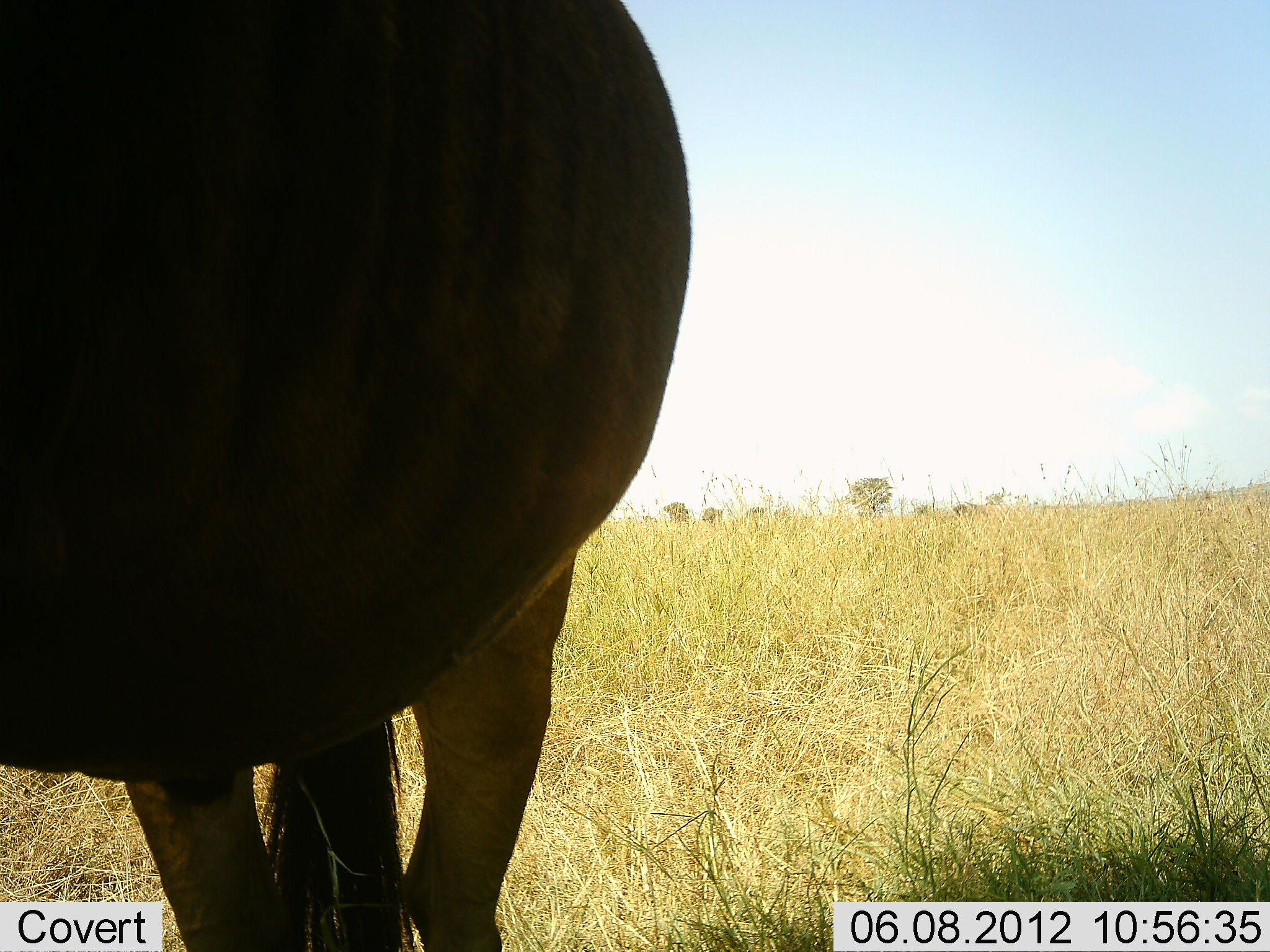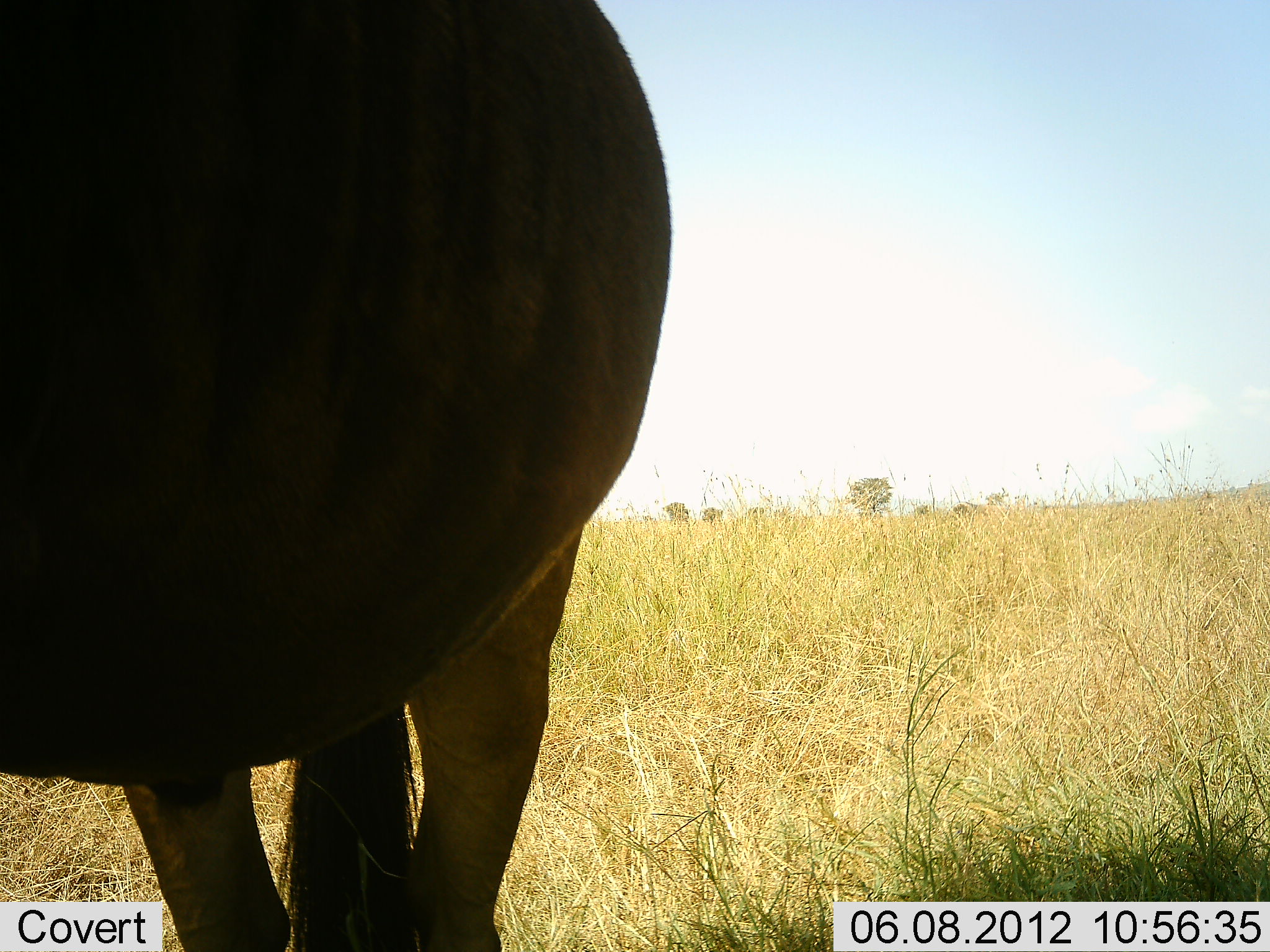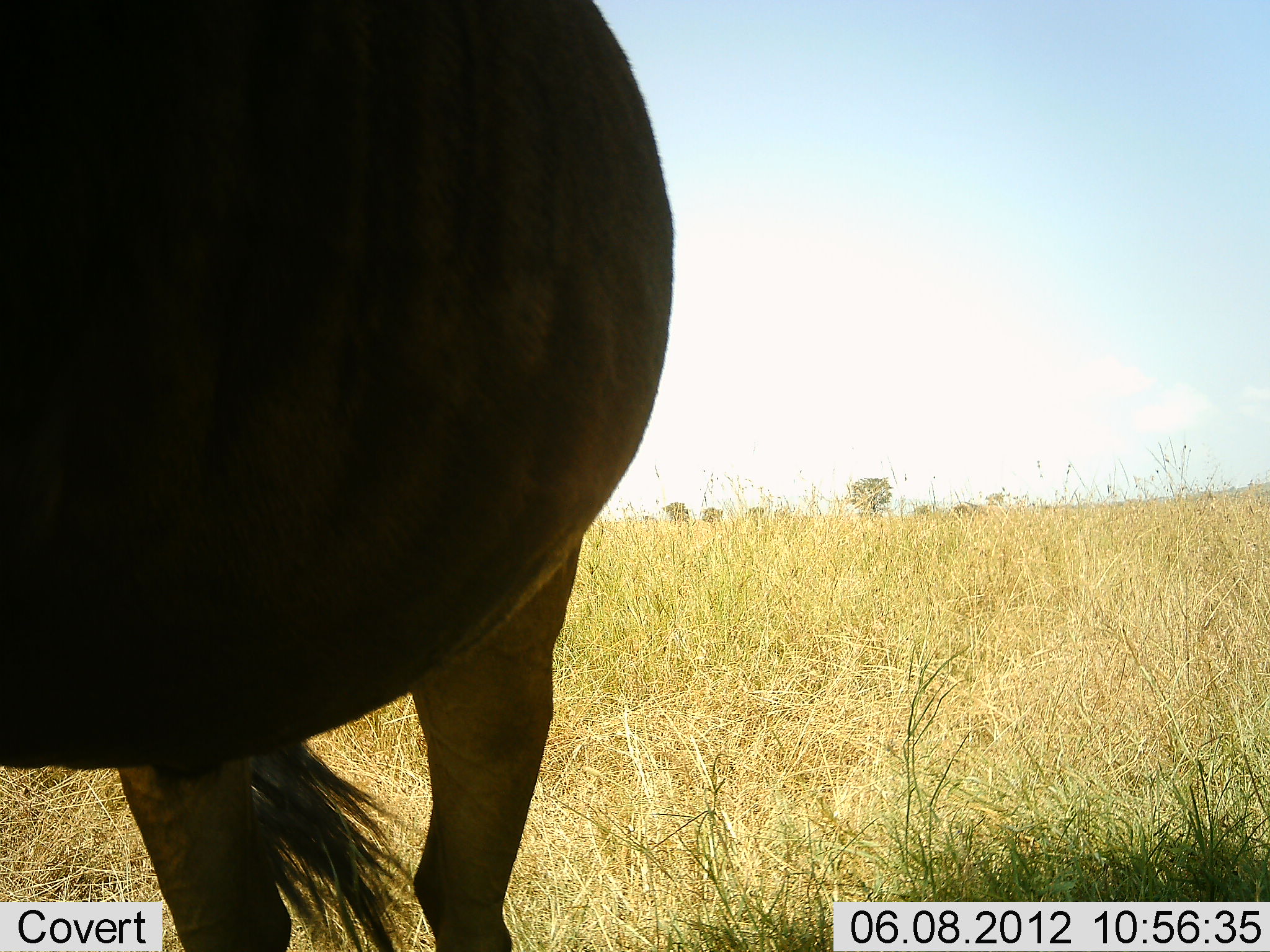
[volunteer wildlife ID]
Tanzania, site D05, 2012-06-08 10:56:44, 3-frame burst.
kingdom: Animalia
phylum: Chordata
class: Mammalia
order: Artiodactyla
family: Bovidae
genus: Connochaetes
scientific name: Connochaetes taurinus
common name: blue wildebeest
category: wildebeest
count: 1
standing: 100%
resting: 0%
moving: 0%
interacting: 0%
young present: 0%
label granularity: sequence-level